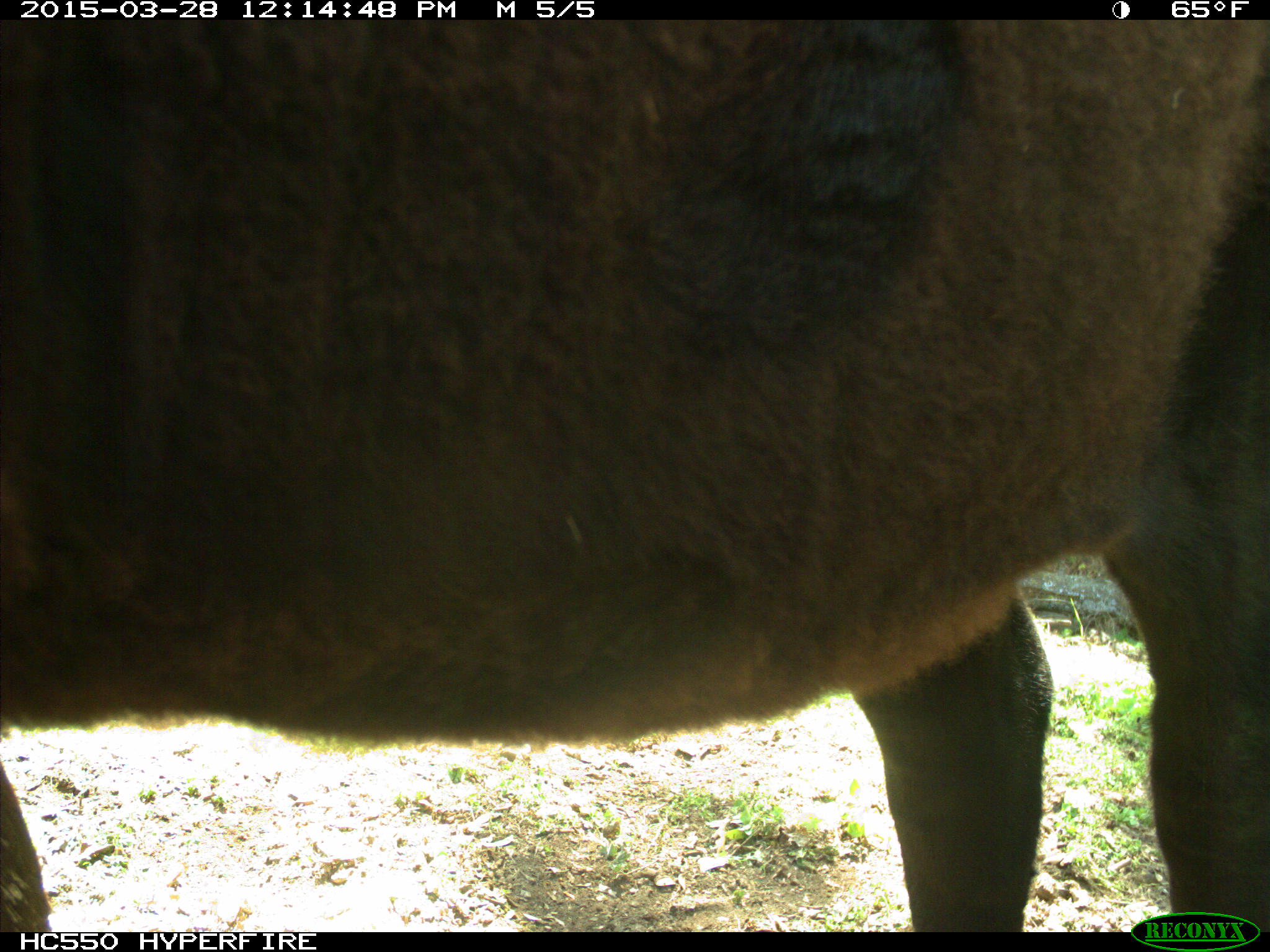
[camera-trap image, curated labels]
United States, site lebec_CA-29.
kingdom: Animalia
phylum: Chordata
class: Mammalia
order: Artiodactyla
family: Bovidae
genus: Bos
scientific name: Bos taurus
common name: domestic cow